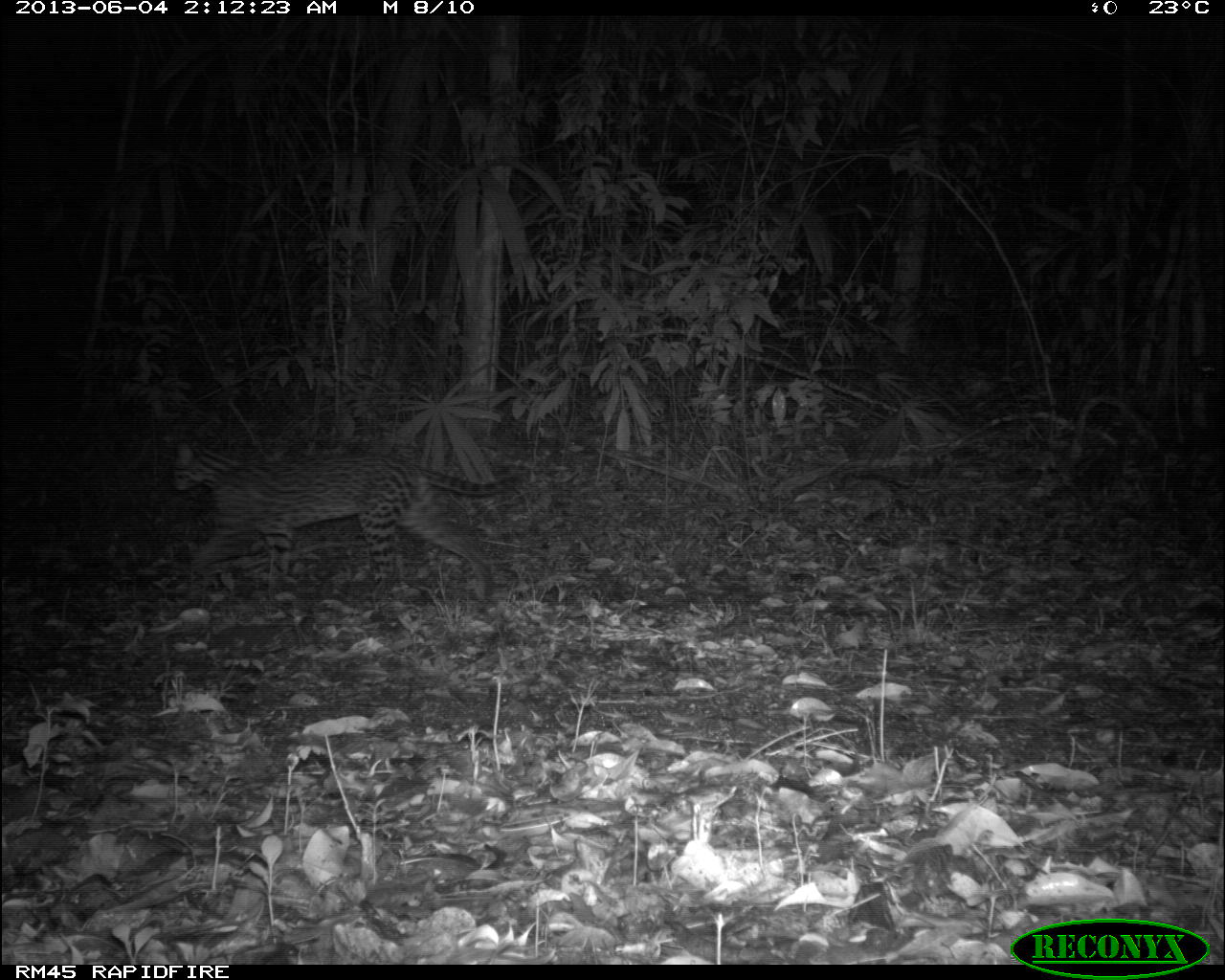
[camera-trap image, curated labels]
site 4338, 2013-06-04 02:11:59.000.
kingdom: Animalia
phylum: Chordata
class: Mammalia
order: Carnivora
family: Felidae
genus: Leopardus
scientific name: Leopardus pardalis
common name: ocelot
Leopardus pardalis (ocelot), count 1, sex female.